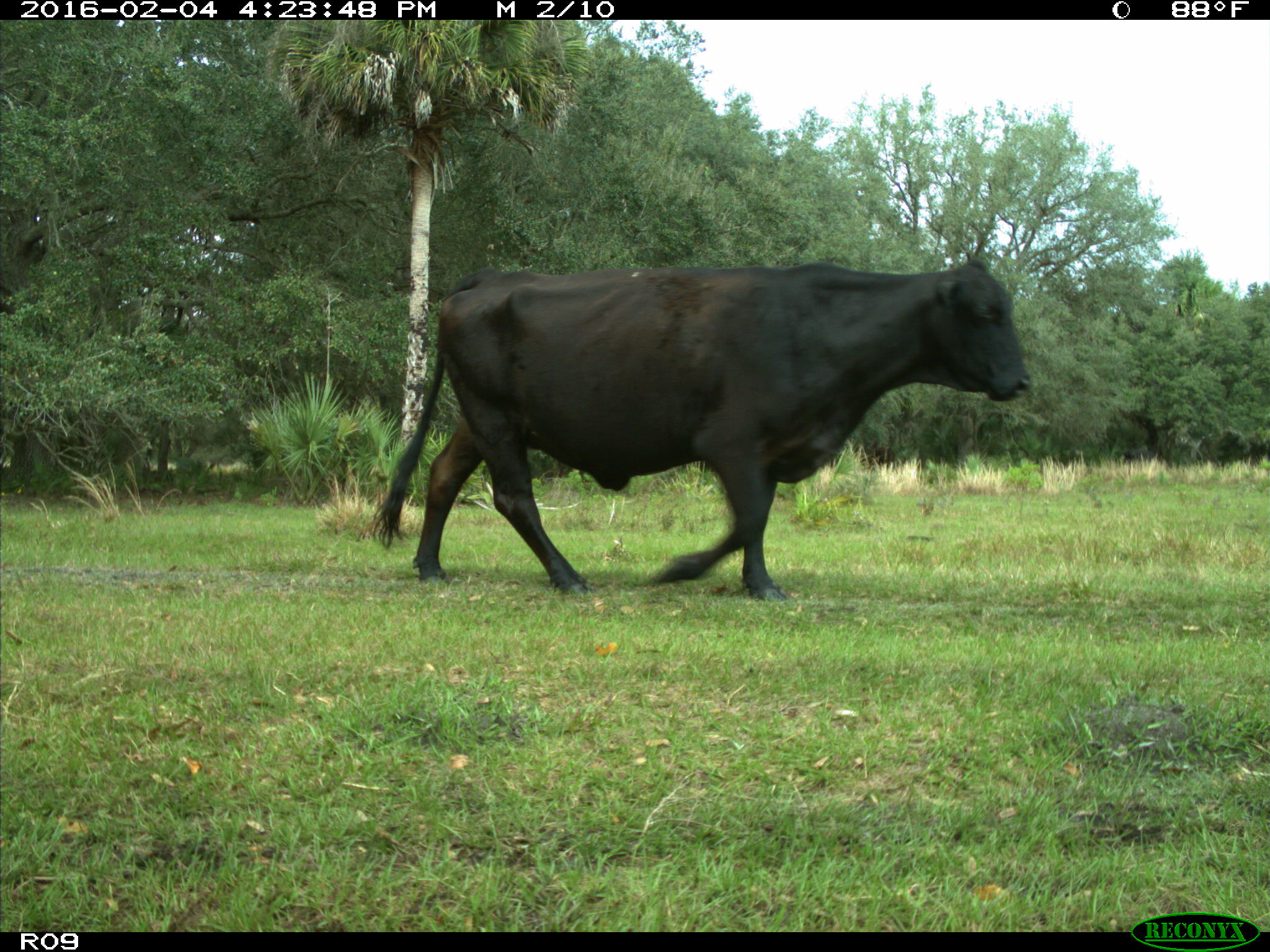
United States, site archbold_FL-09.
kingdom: Animalia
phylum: Chordata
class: Mammalia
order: Artiodactyla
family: Bovidae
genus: Bos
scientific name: Bos taurus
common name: domestic cow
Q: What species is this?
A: Bos taurus (domestic cow).